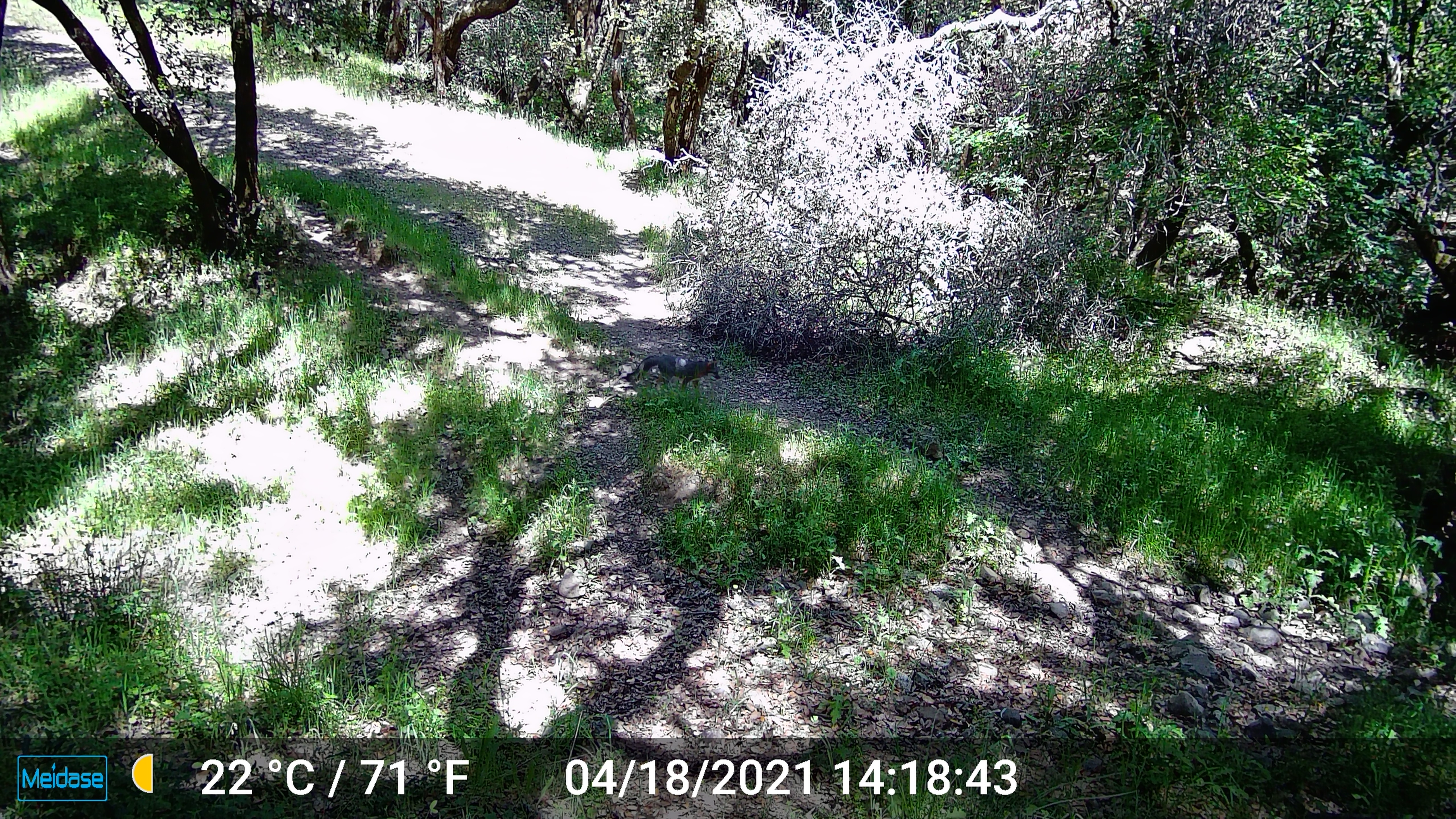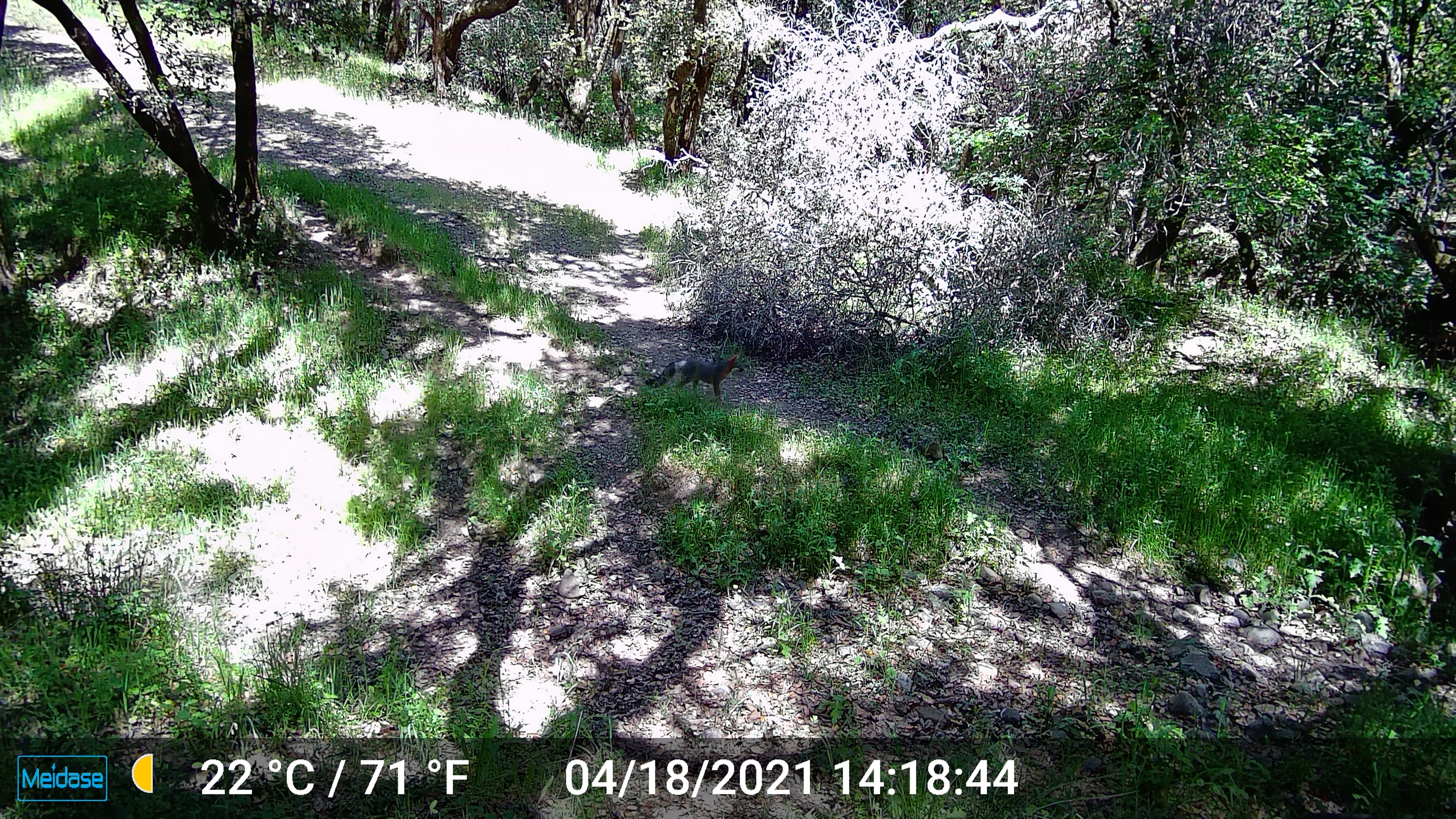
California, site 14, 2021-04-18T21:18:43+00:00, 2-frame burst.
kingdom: Animalia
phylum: Chordata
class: Mammalia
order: Carnivora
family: Canidae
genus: Urocyon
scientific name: Urocyon cinereoargenteus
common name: gray fox